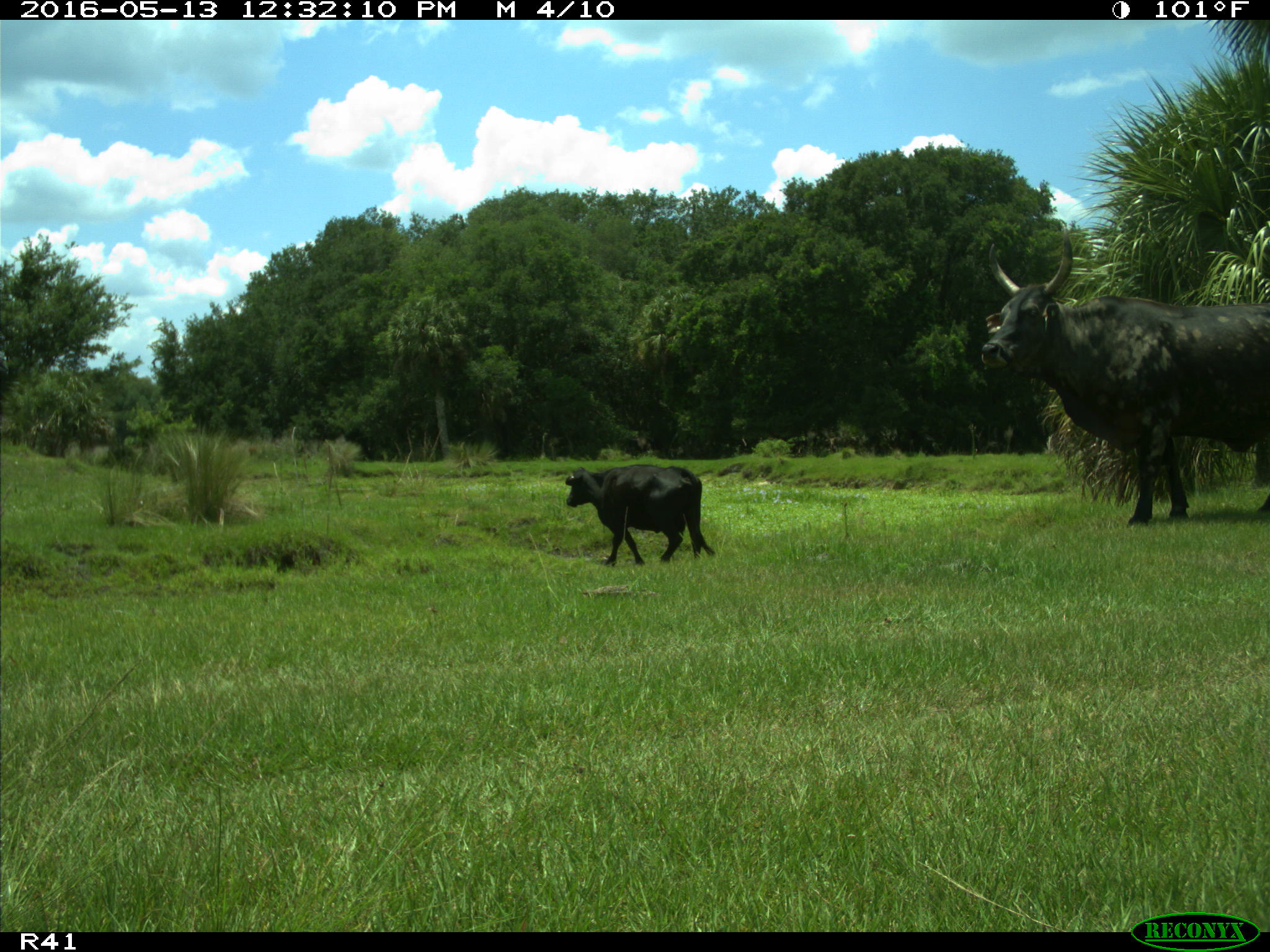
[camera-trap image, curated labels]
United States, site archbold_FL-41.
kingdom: Animalia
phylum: Chordata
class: Mammalia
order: Artiodactyla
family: Bovidae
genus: Bos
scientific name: Bos taurus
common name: domestic cow